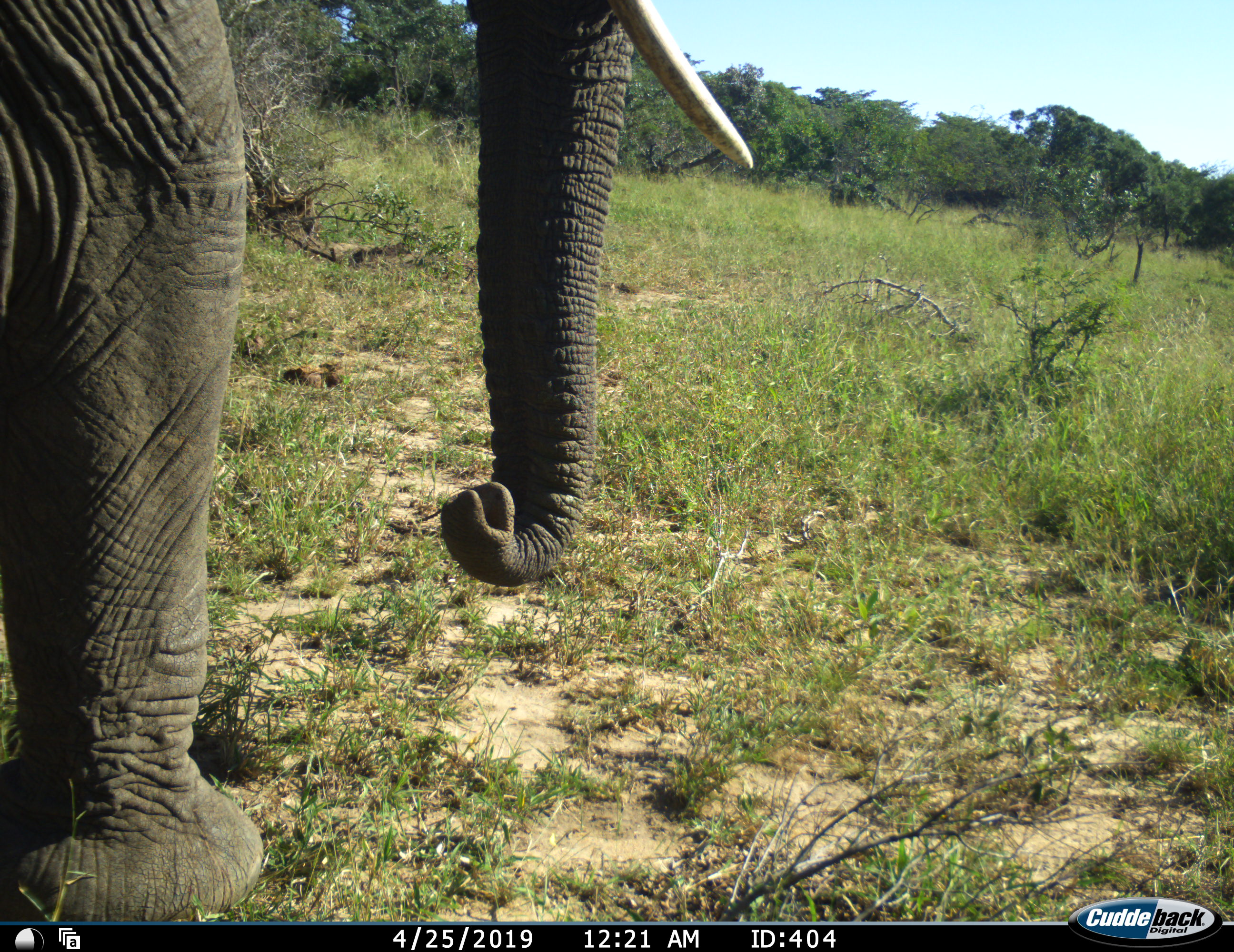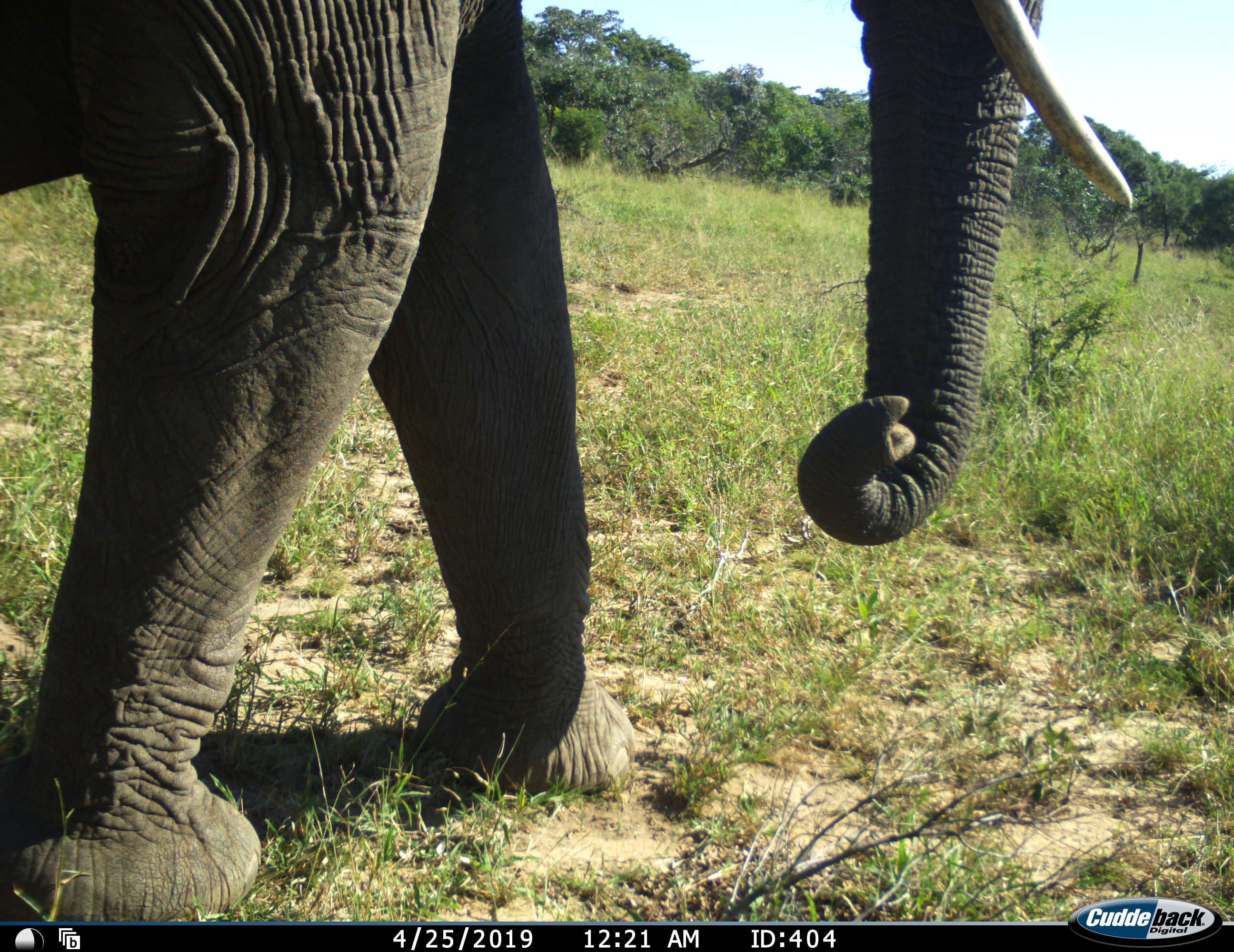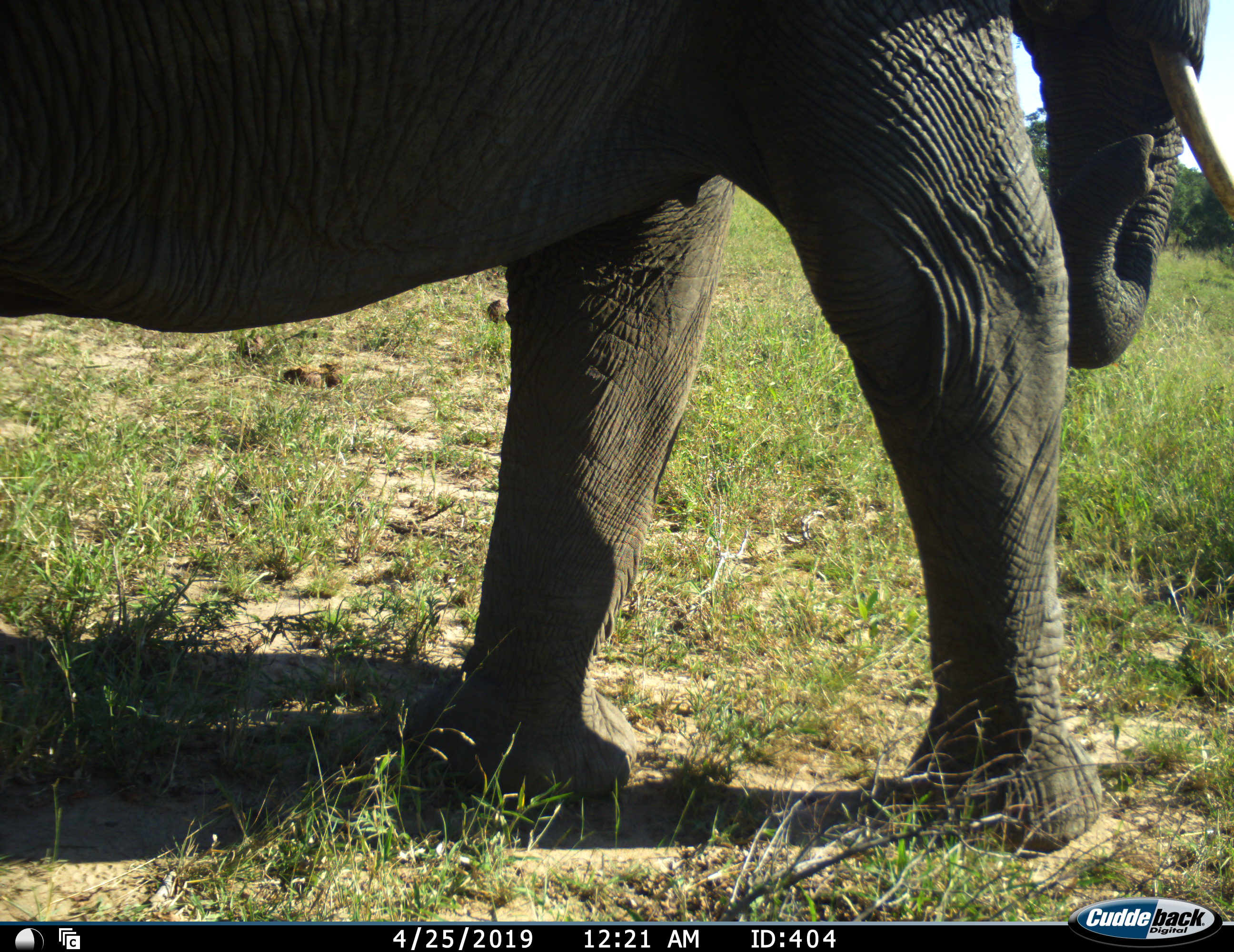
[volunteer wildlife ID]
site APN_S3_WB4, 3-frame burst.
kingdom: Animalia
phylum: Chordata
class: Mammalia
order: Proboscidea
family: Elephantidae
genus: Loxodonta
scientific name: Loxodonta africana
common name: african bush elephant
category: elephant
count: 1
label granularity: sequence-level